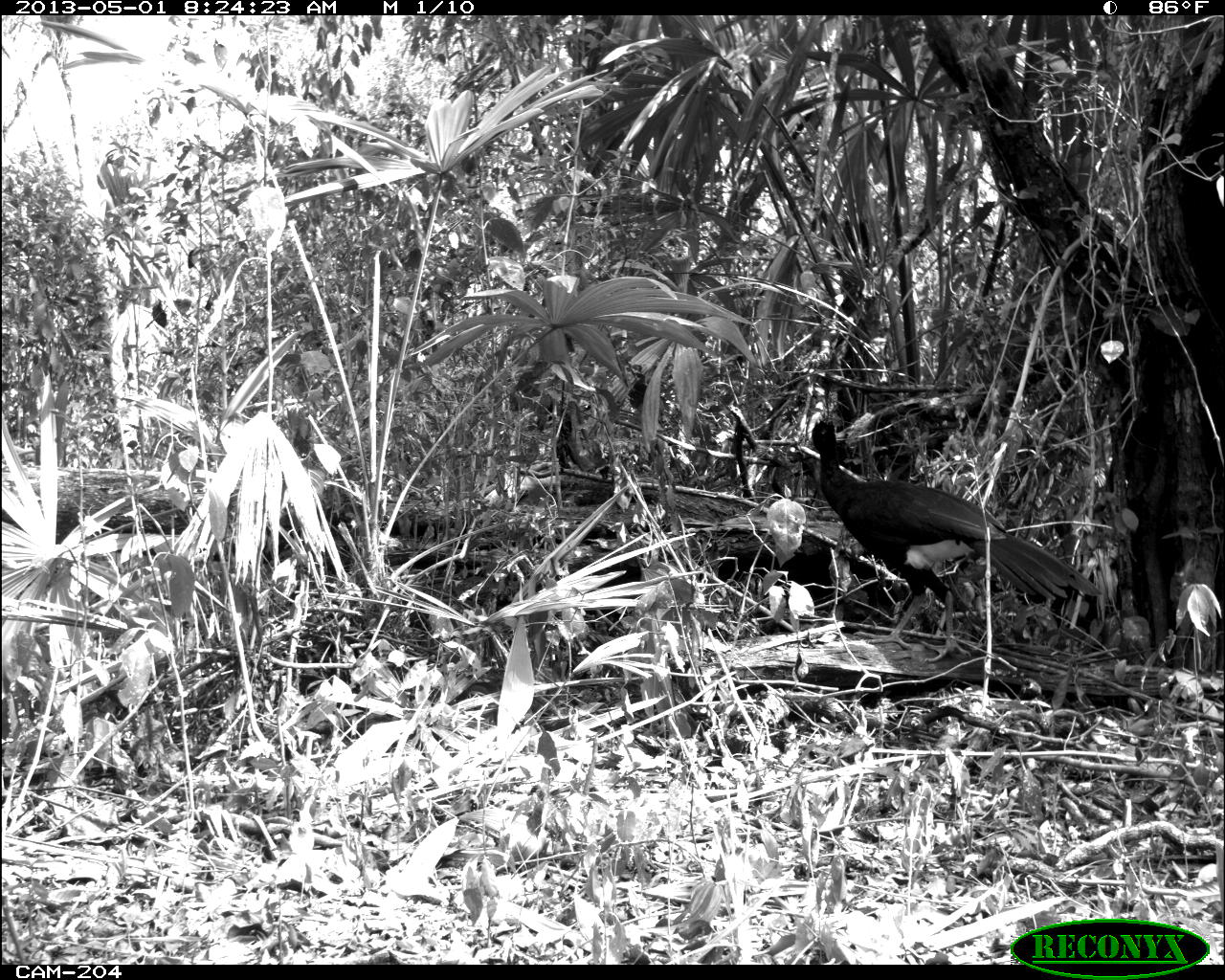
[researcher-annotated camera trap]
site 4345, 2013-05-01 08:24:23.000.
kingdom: Animalia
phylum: Chordata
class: Aves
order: Galliformes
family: Cracidae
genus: Crax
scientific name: Crax rubra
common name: great curassow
Crax rubra (great curassow), count 1, sex male.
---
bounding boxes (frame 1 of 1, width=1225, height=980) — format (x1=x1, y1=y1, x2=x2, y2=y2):
crax rubra: (x1=808, y1=411, x2=1102, y2=664)